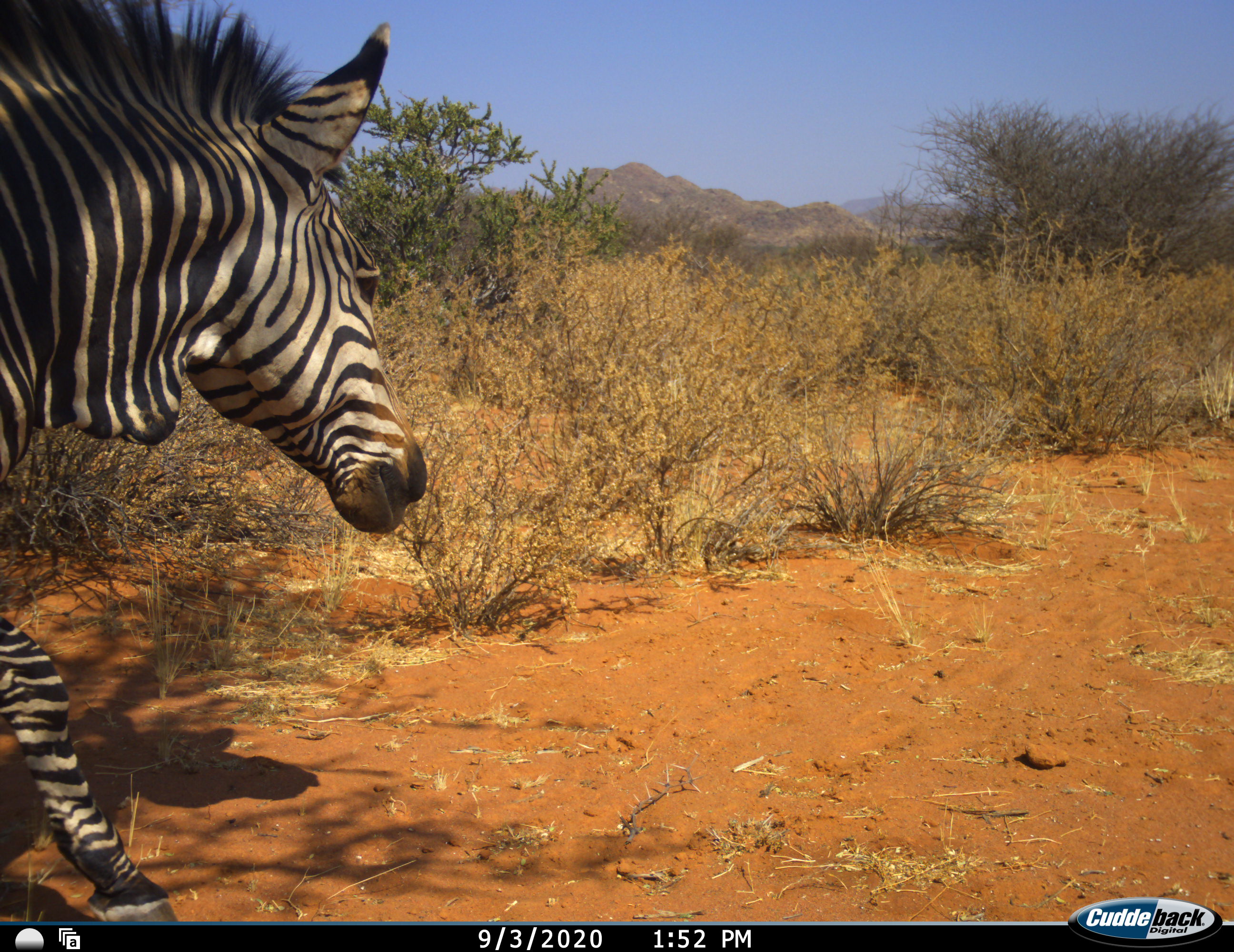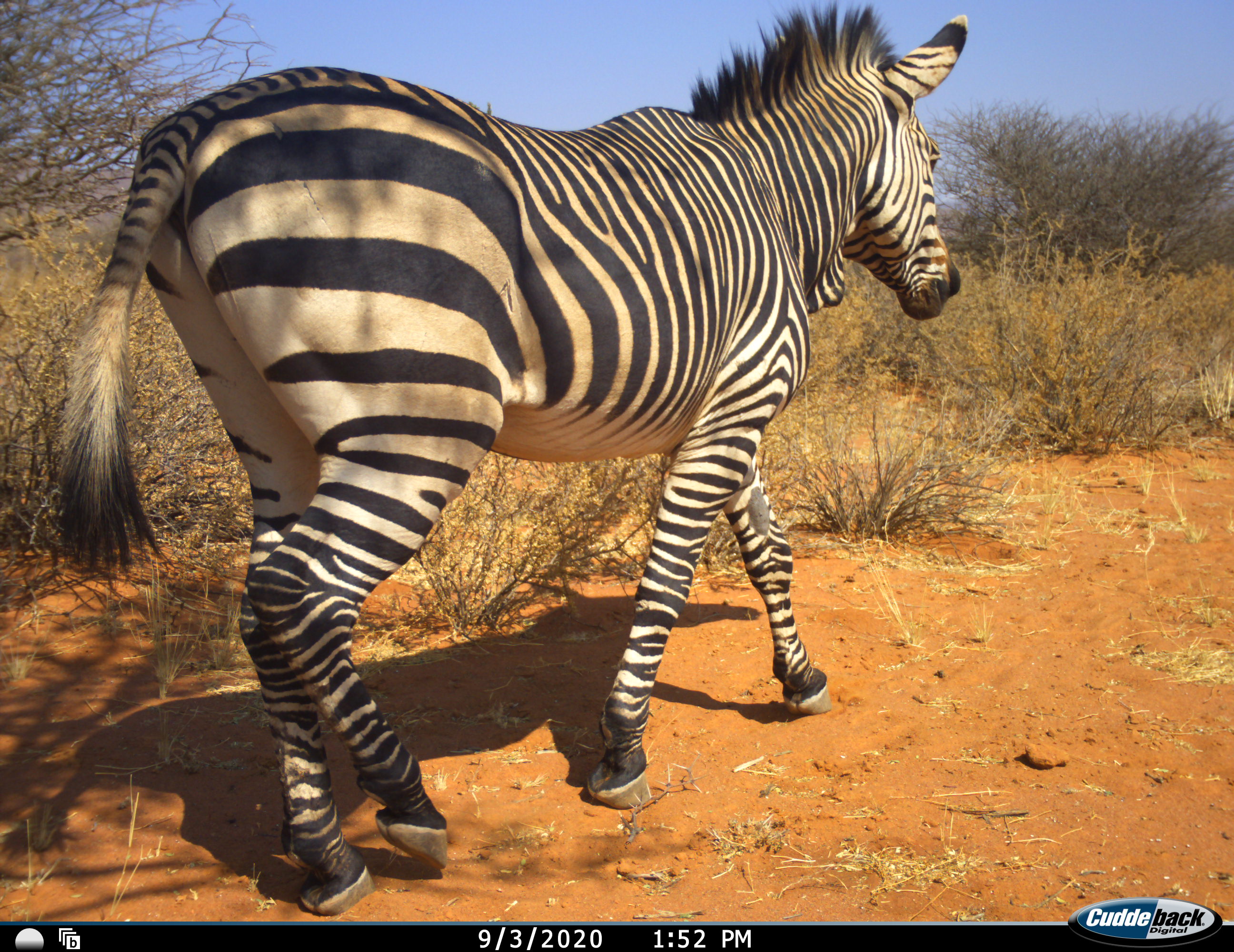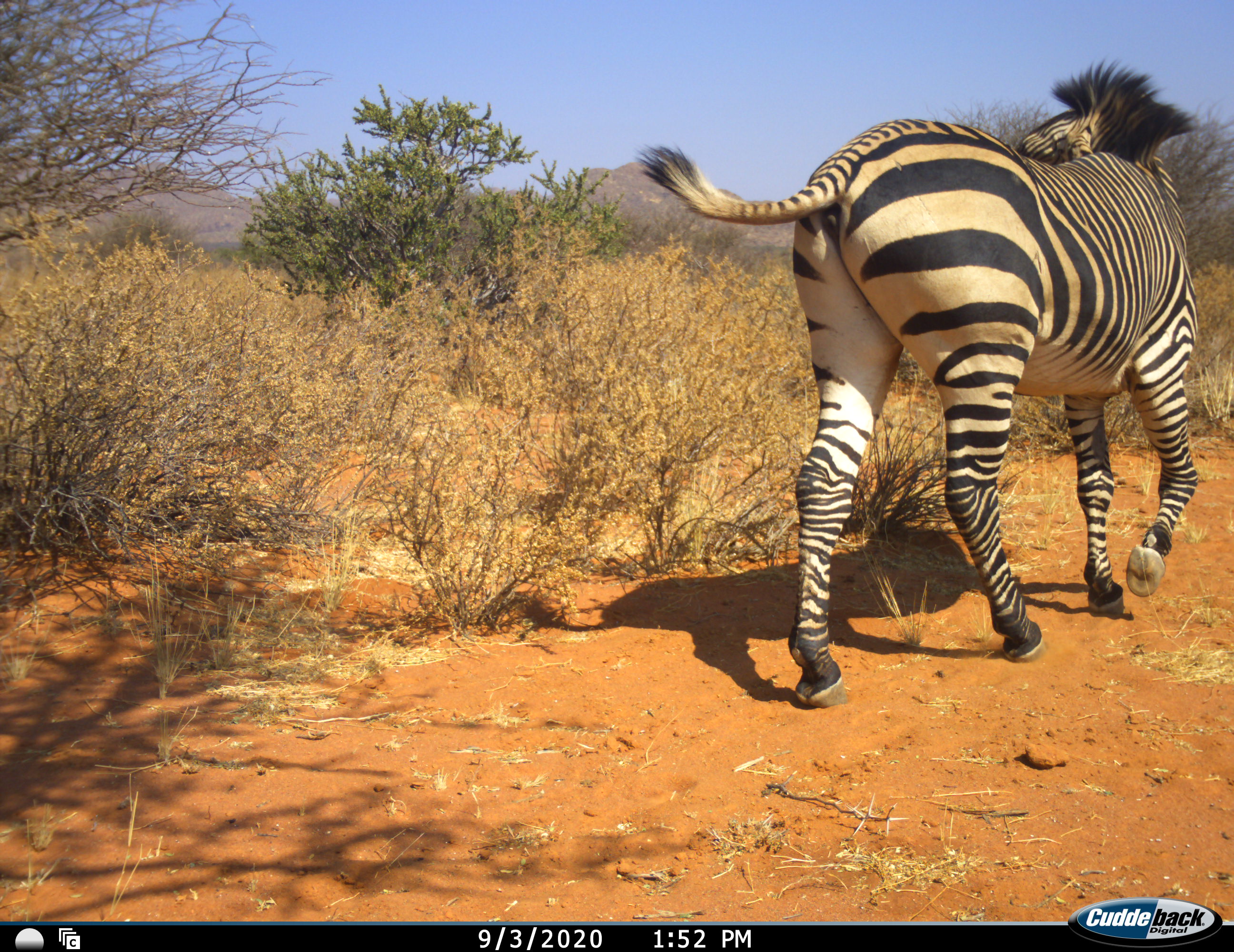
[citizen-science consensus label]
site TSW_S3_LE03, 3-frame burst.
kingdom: Animalia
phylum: Chordata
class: Mammalia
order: Perissodactyla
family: Equidae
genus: Equus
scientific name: Equus zebra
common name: mountain zebra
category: zebramountain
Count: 1.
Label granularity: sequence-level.